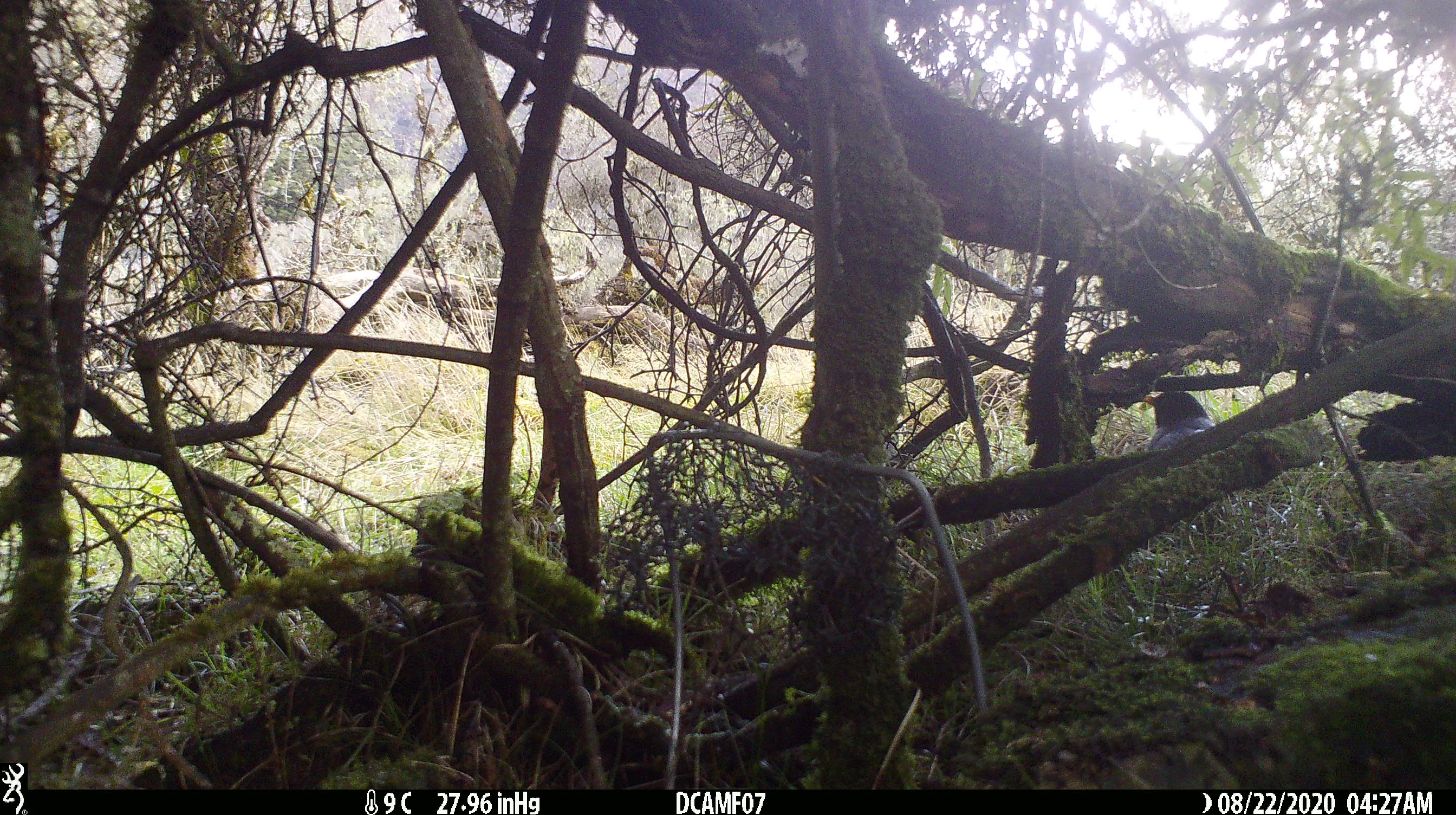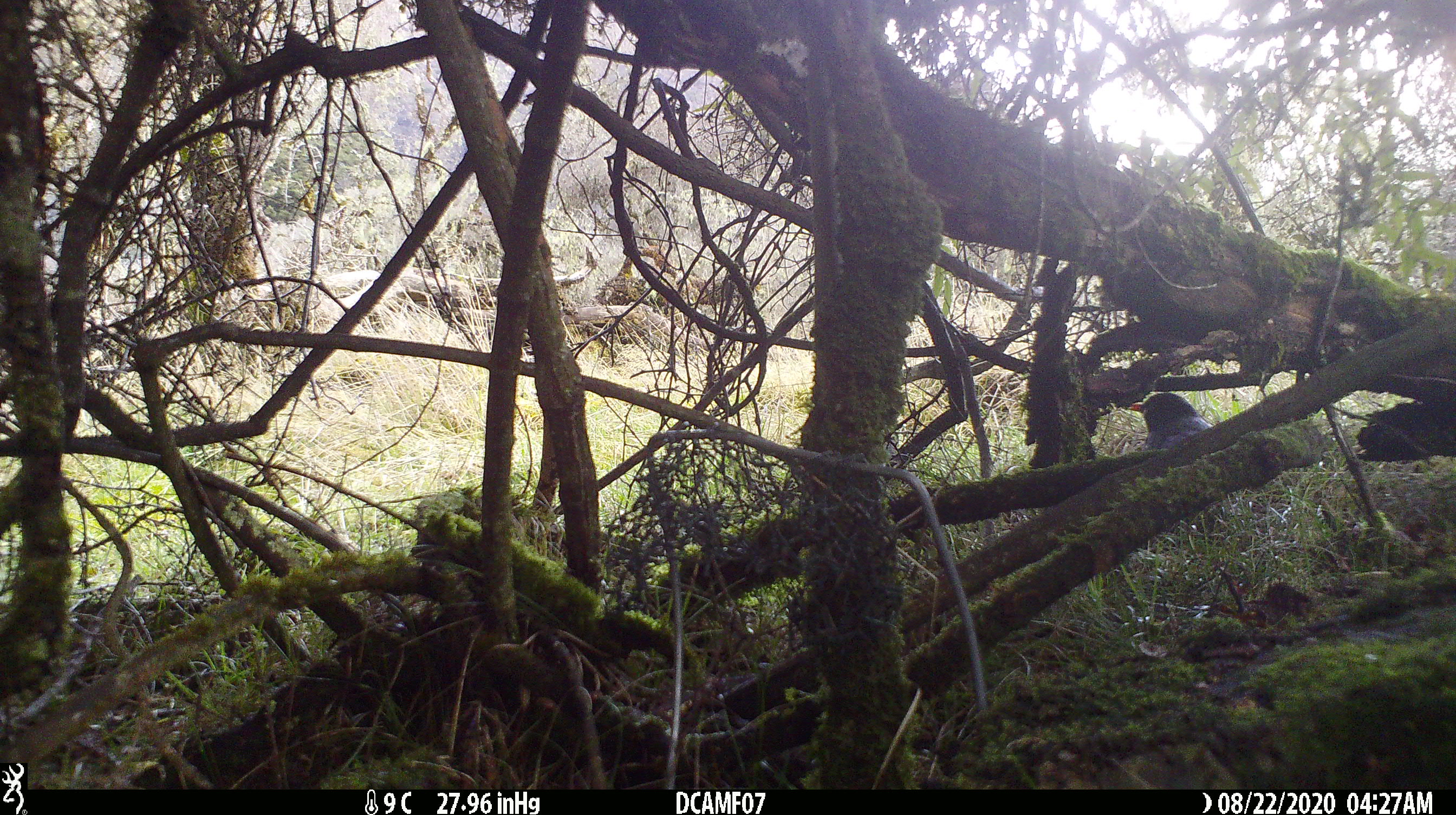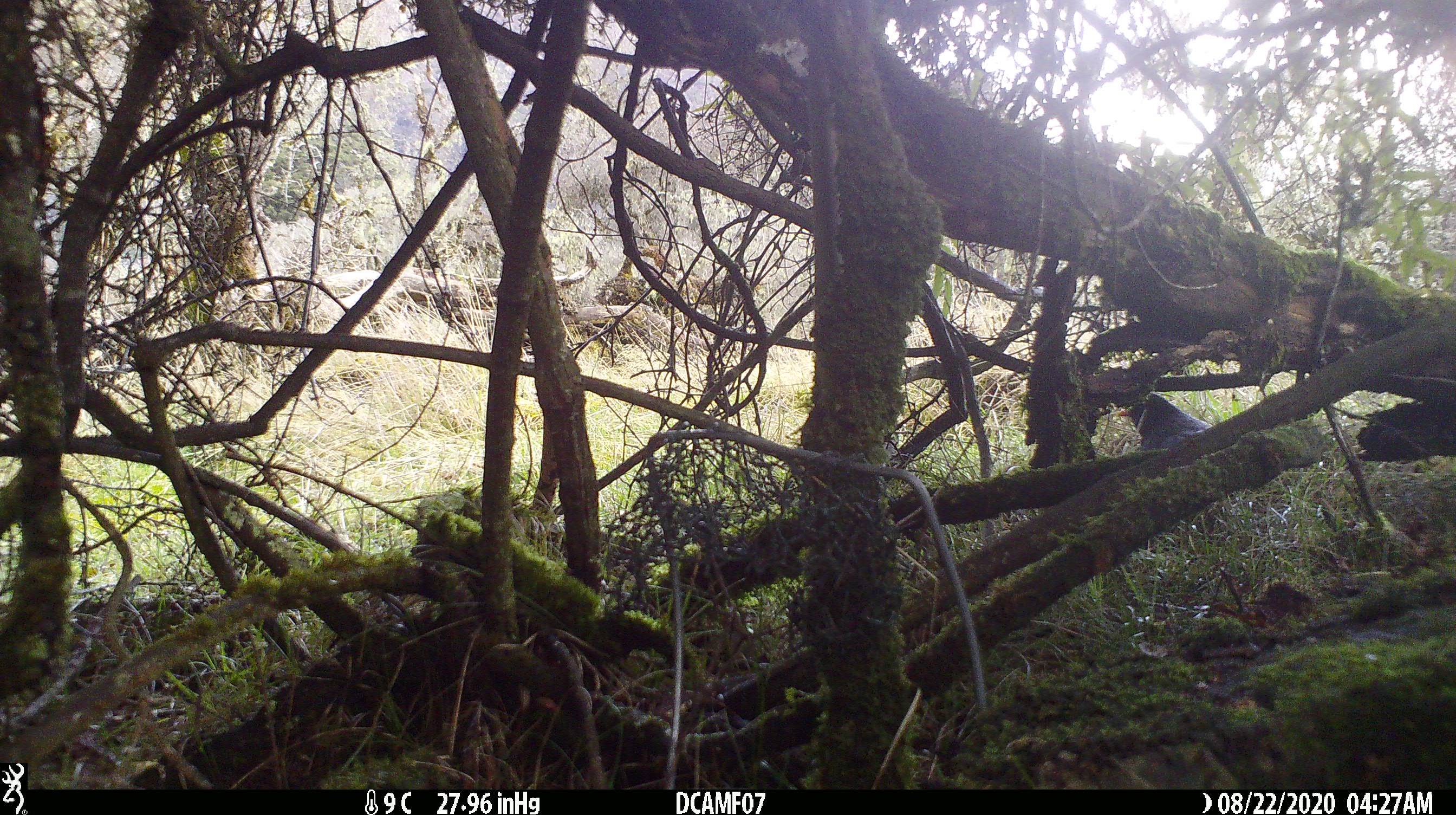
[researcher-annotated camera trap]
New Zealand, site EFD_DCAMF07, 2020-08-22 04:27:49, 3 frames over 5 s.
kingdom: Animalia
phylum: Chordata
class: Aves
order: Passeriformes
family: Turdidae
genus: Turdus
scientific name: Turdus merula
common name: eurasian blackbird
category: blackbird